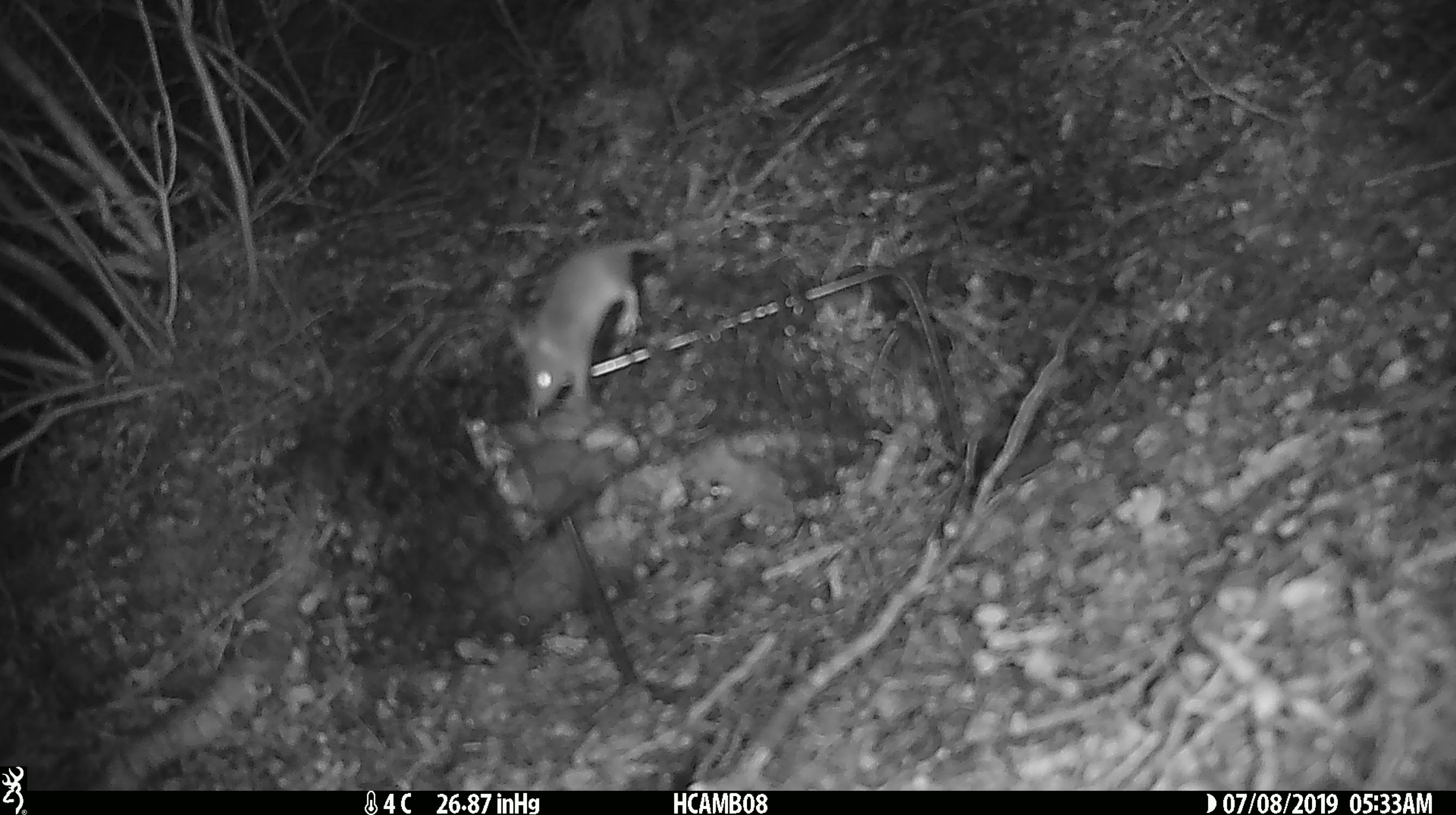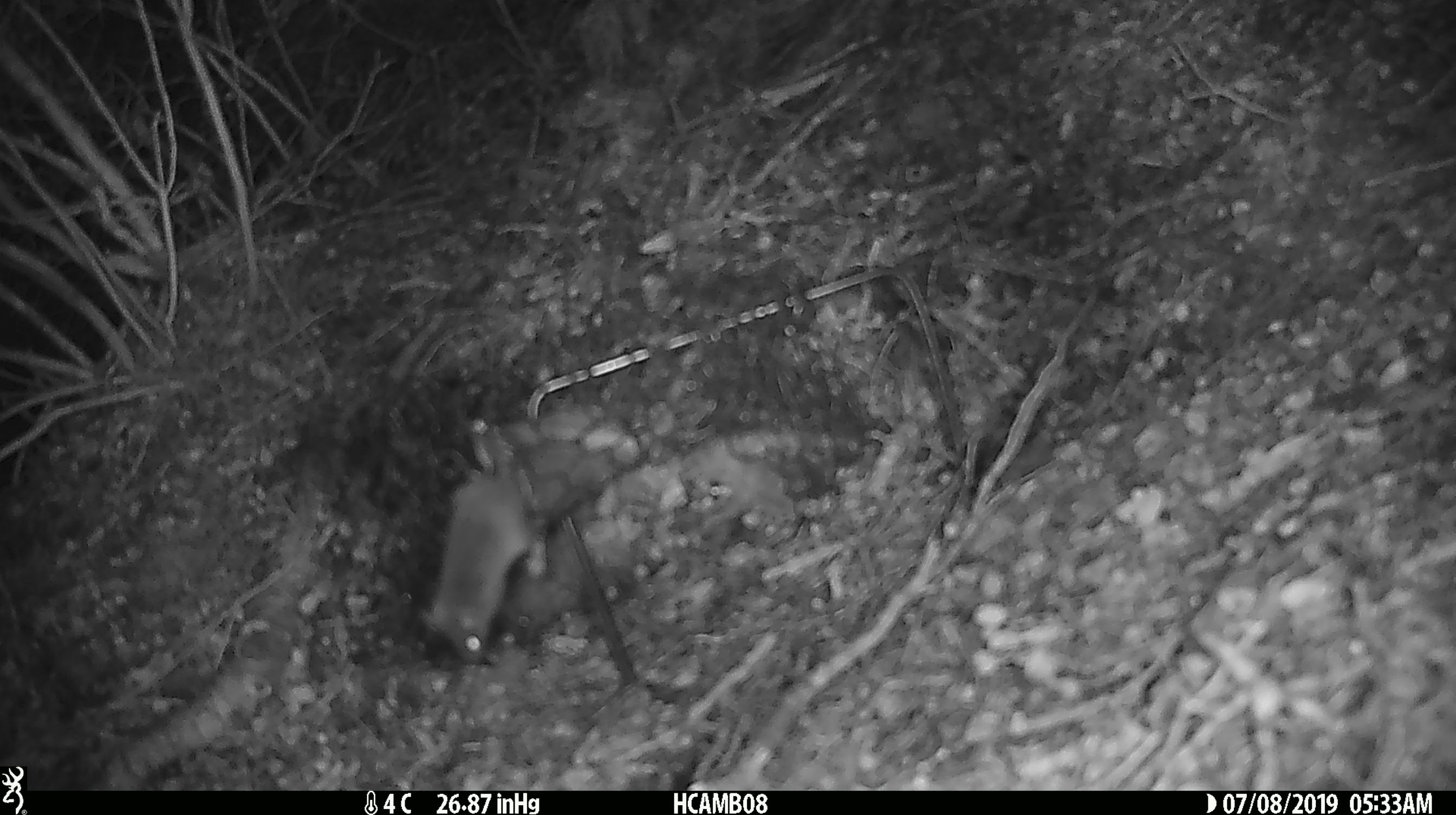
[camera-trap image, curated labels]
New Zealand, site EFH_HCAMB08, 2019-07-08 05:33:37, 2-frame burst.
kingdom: Animalia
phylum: Chordata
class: Mammalia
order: Rodentia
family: Muridae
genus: Mus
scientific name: Mus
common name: mouse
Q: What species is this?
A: Mouse (Mus).